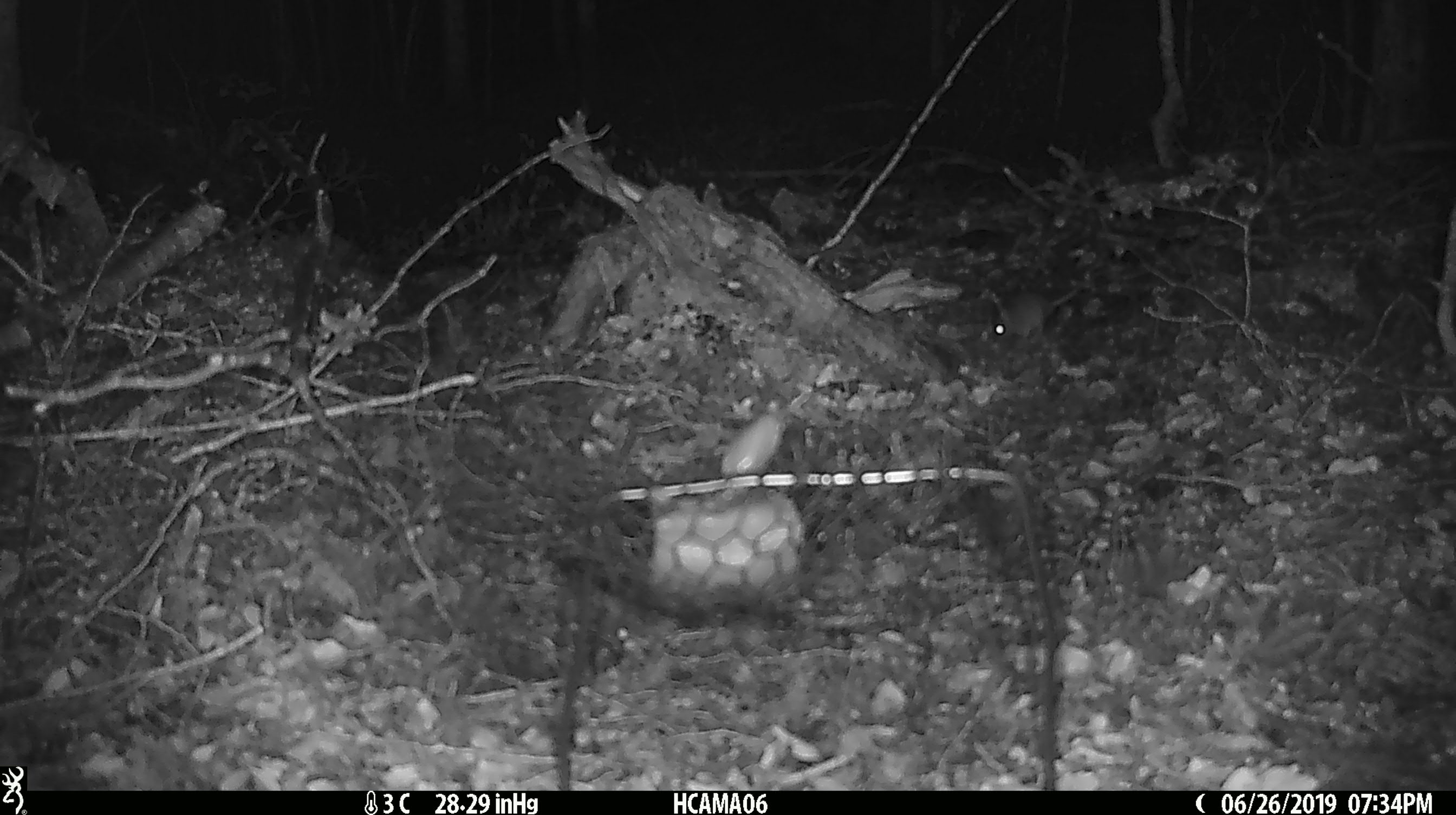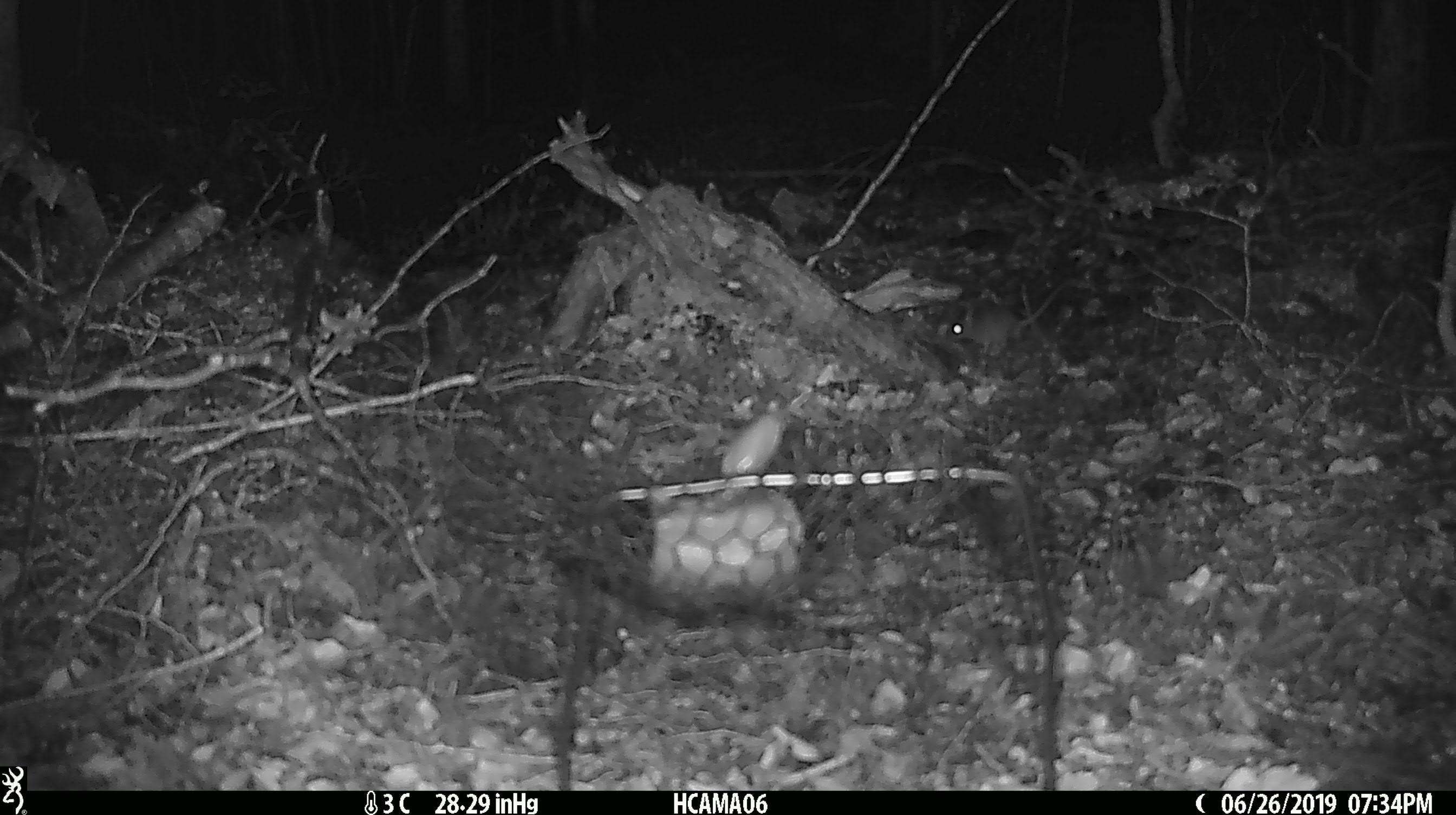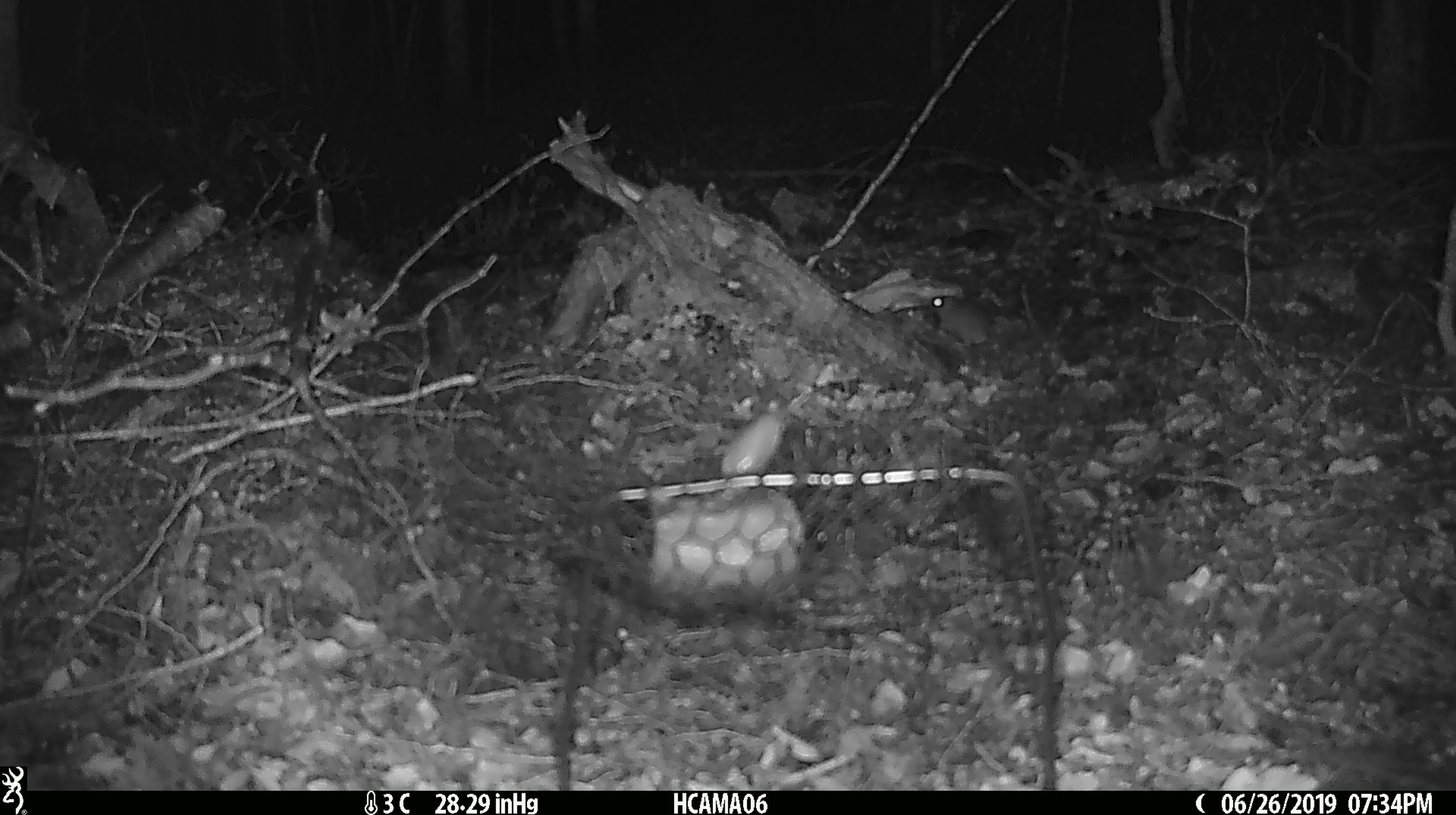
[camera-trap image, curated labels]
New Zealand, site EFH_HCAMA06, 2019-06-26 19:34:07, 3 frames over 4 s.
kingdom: Animalia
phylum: Chordata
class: Mammalia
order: Rodentia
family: Muridae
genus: Mus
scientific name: Mus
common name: mouse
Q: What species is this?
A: Mouse (Mus).